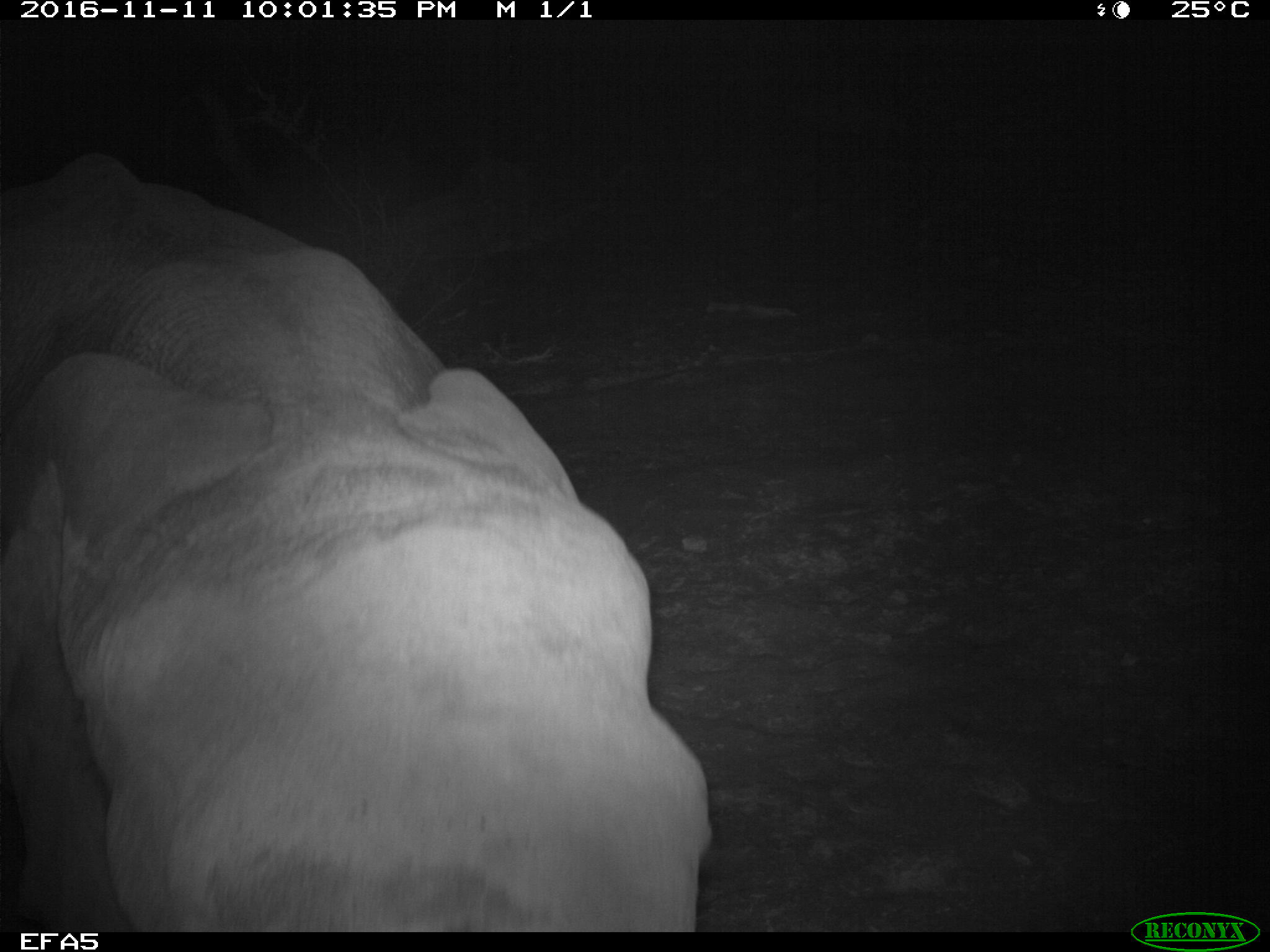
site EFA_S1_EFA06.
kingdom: Animalia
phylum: Chordata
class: Mammalia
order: Proboscidea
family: Elephantidae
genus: Loxodonta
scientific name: Loxodonta africana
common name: african bush elephant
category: elephant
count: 1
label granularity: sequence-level